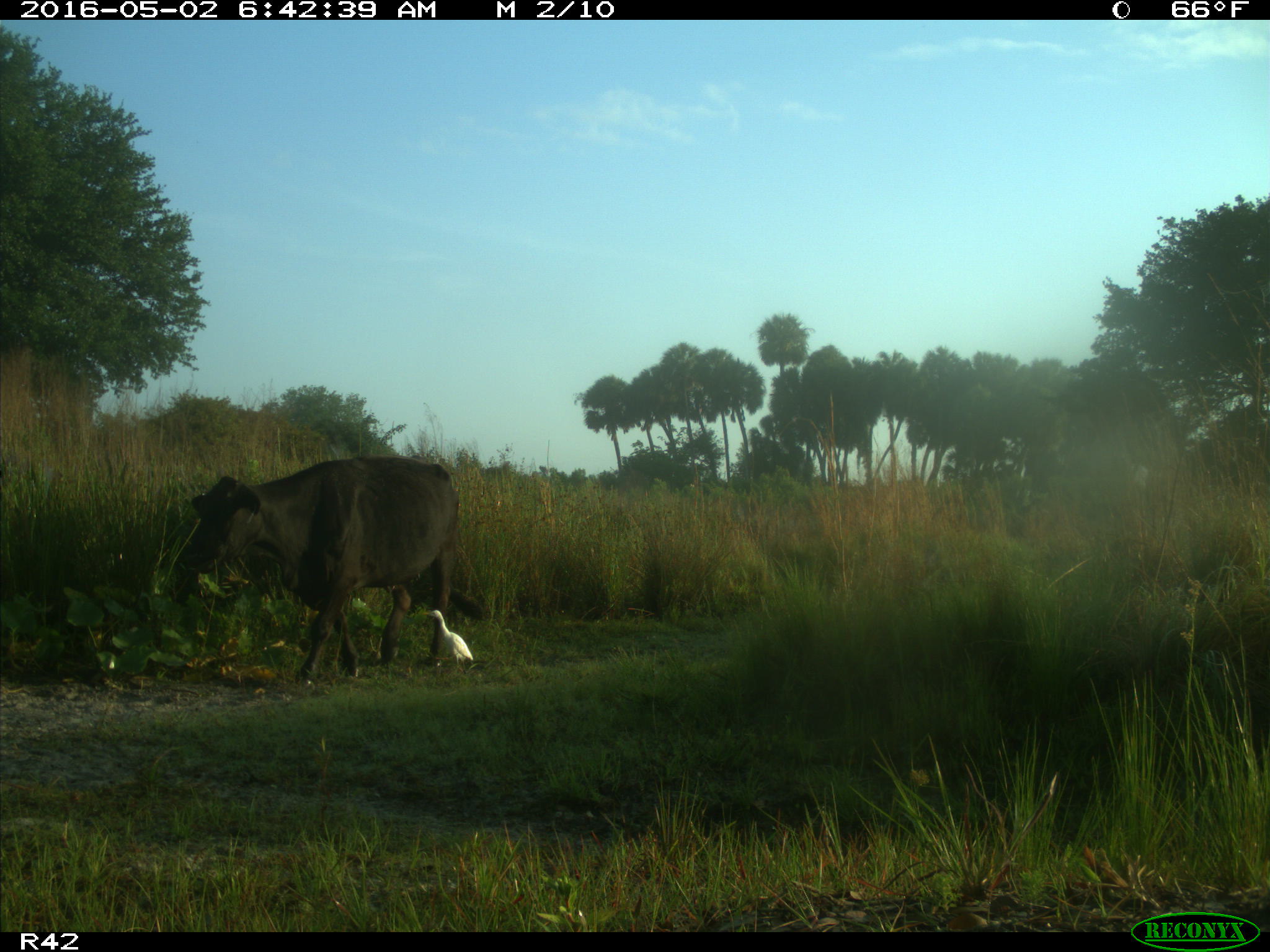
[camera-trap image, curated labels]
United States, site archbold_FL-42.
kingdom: Animalia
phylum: Chordata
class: Mammalia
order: Artiodactyla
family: Bovidae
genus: Bos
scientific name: Bos taurus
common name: domestic cow